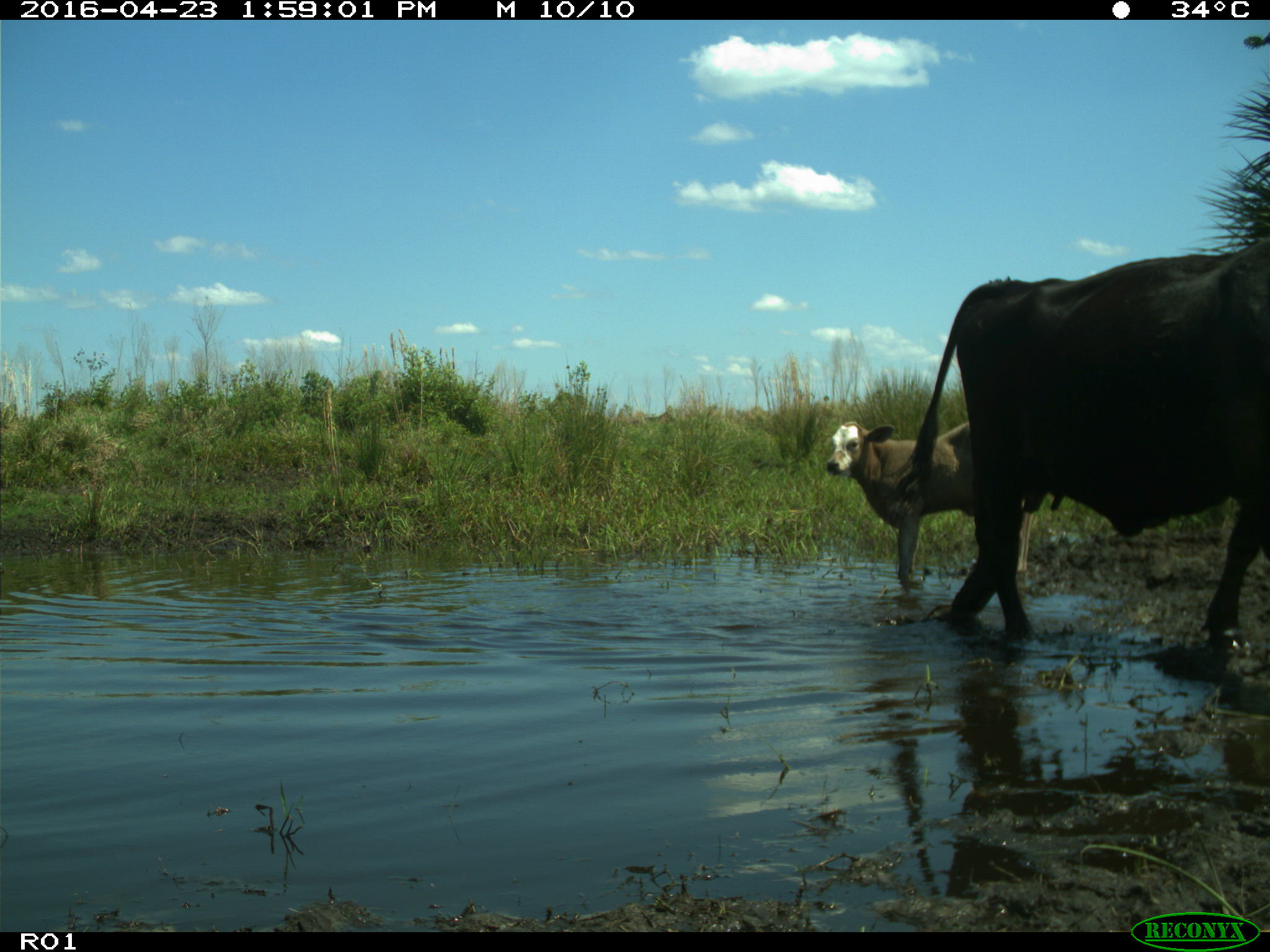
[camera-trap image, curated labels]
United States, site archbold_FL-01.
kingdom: Animalia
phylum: Chordata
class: Mammalia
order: Artiodactyla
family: Bovidae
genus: Bos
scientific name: Bos taurus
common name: domestic cow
Bos taurus (domestic cow).